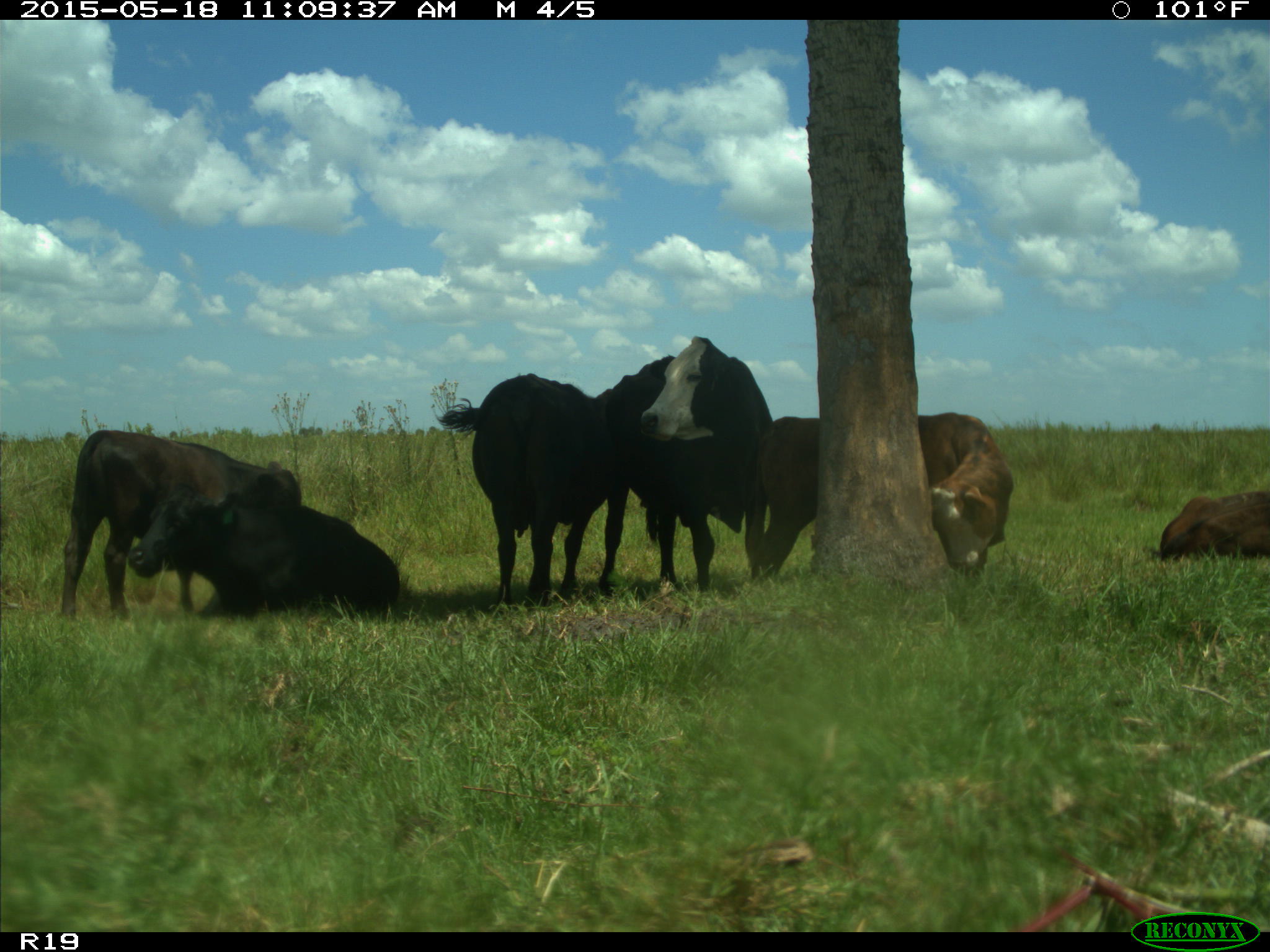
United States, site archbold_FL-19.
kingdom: Animalia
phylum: Chordata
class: Mammalia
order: Artiodactyla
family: Bovidae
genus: Bos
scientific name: Bos taurus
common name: domestic cow